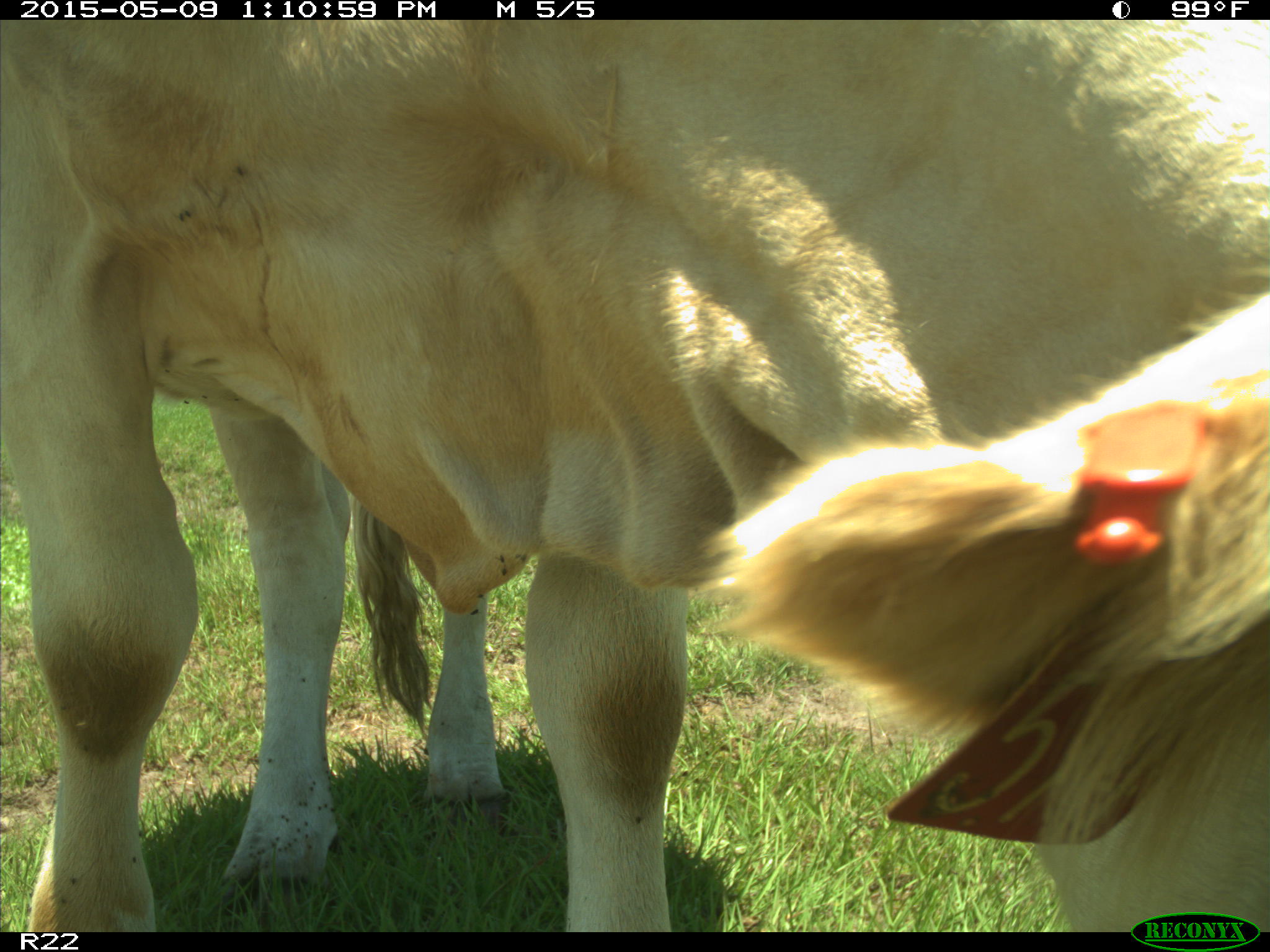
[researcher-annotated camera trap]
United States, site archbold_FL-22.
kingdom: Animalia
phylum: Chordata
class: Mammalia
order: Artiodactyla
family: Bovidae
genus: Bos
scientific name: Bos taurus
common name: domestic cow